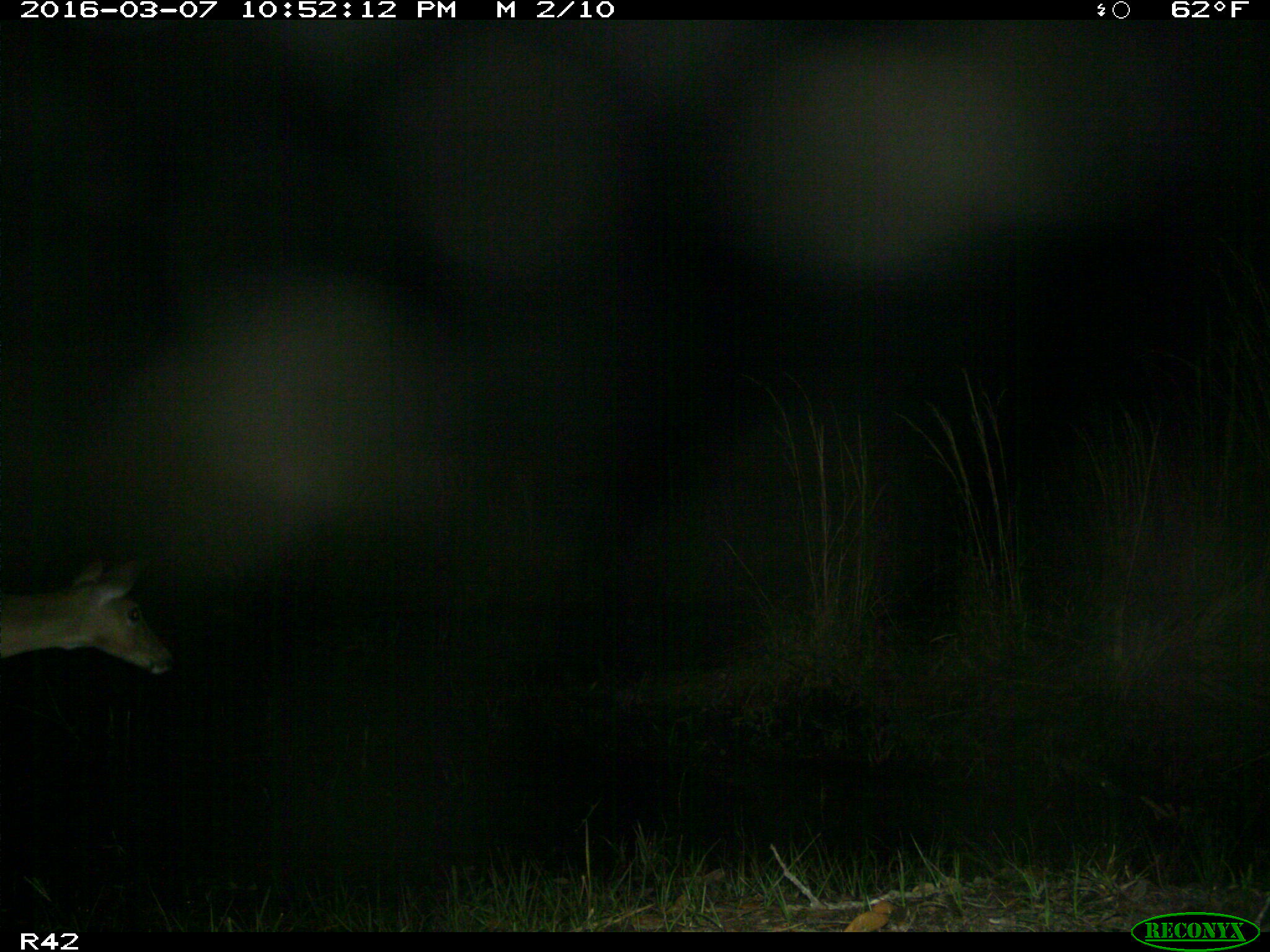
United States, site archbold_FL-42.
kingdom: Animalia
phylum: Chordata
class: Mammalia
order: Artiodactyla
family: Cervidae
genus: Odocoileus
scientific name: Odocoileus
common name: deer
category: unidentified deer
Unidentified deer (deer) (Odocoileus).